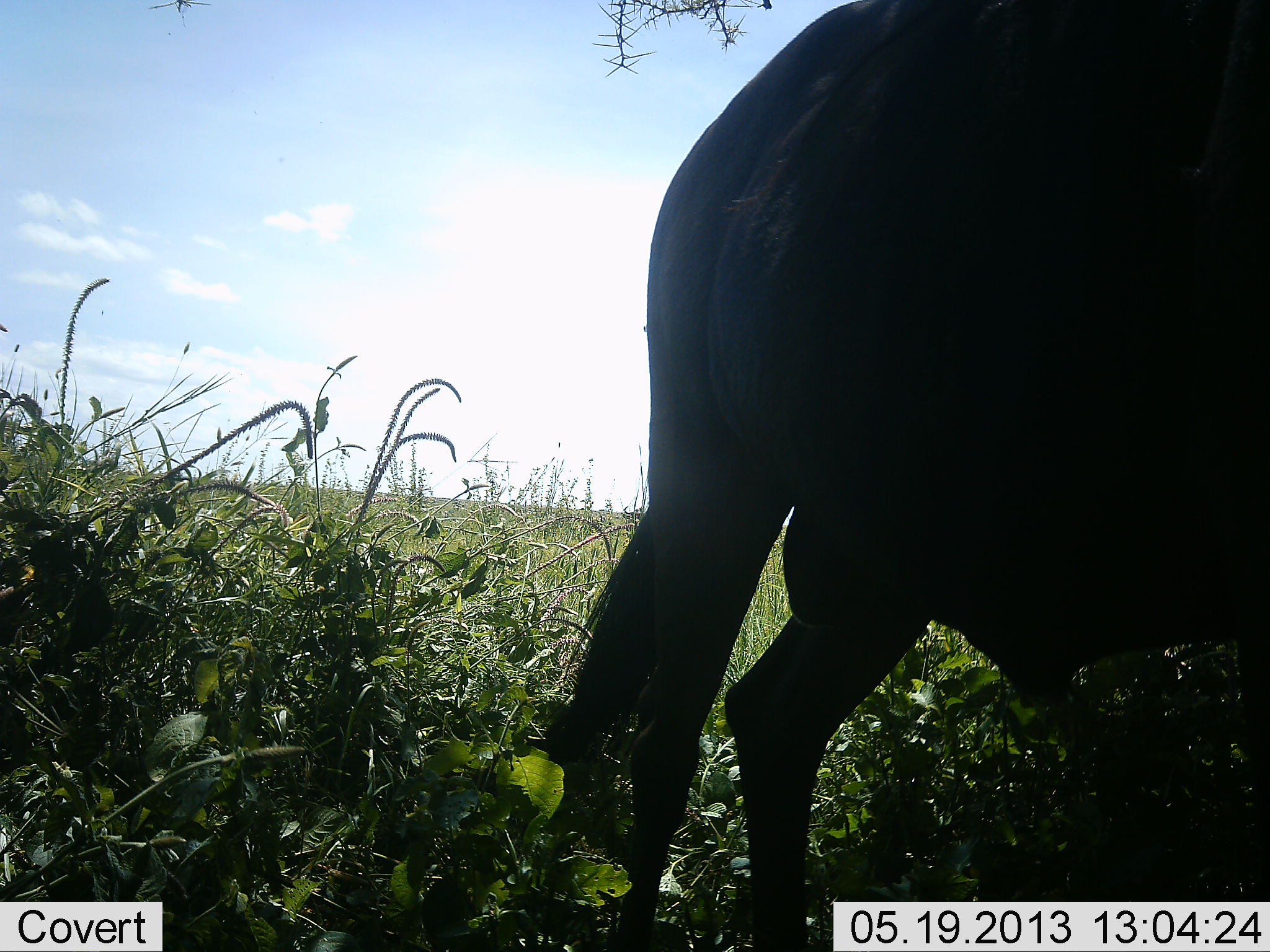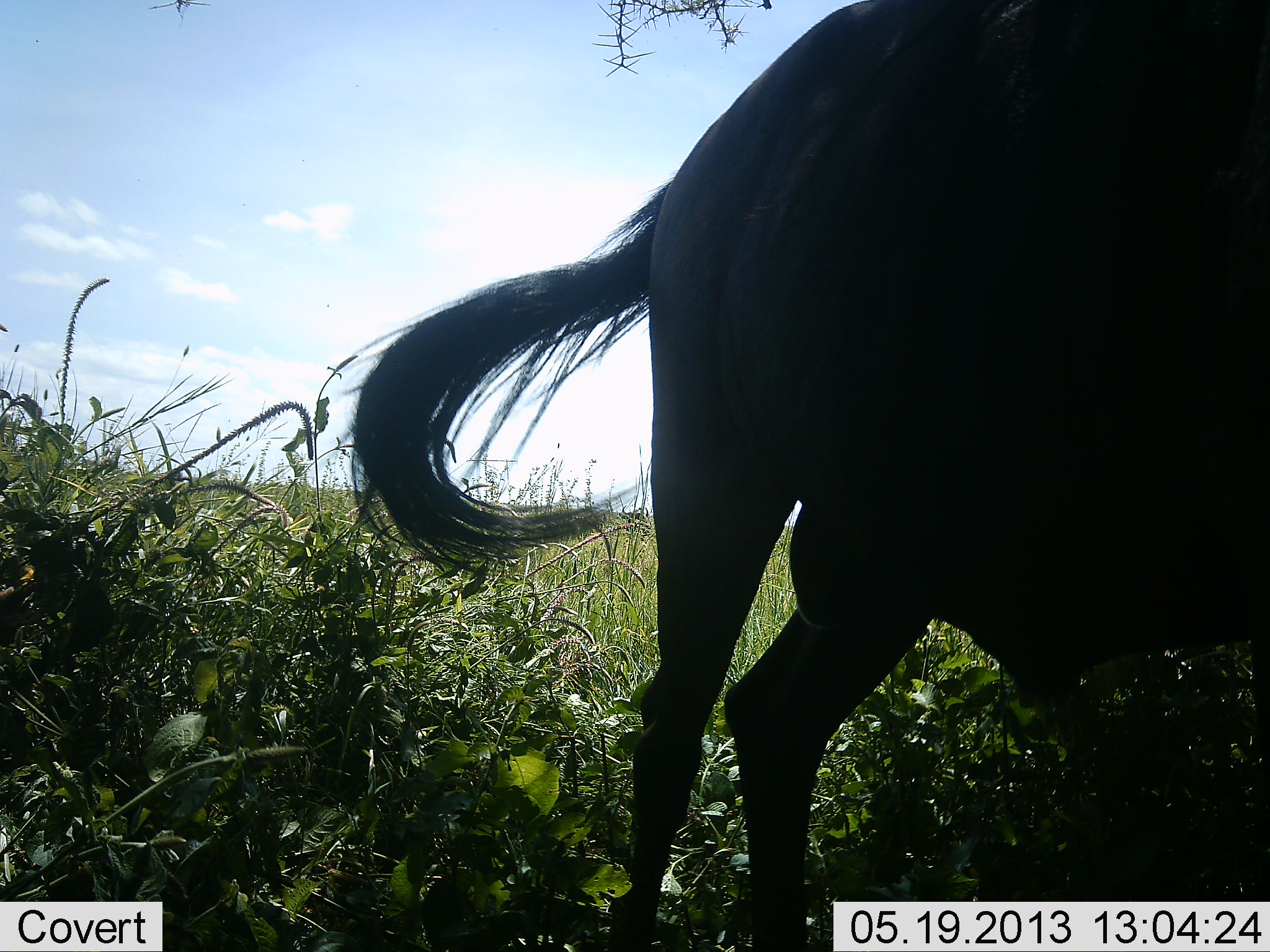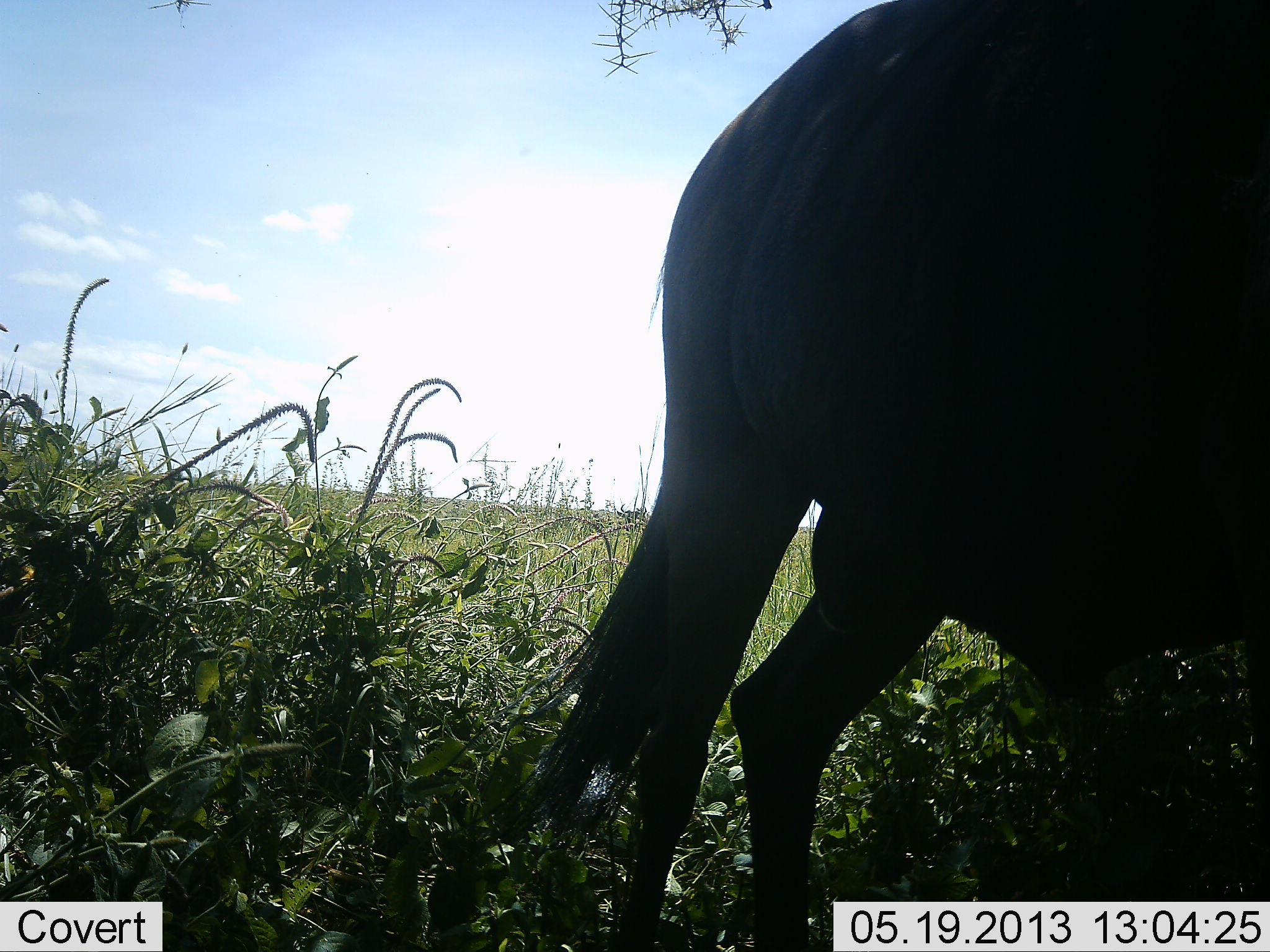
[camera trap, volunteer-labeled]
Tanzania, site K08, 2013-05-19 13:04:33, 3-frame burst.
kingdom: Animalia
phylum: Chordata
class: Mammalia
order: Artiodactyla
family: Bovidae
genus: Connochaetes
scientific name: Connochaetes taurinus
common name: blue wildebeest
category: wildebeest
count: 1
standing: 92%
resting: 8%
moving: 8%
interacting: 0%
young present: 0%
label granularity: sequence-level